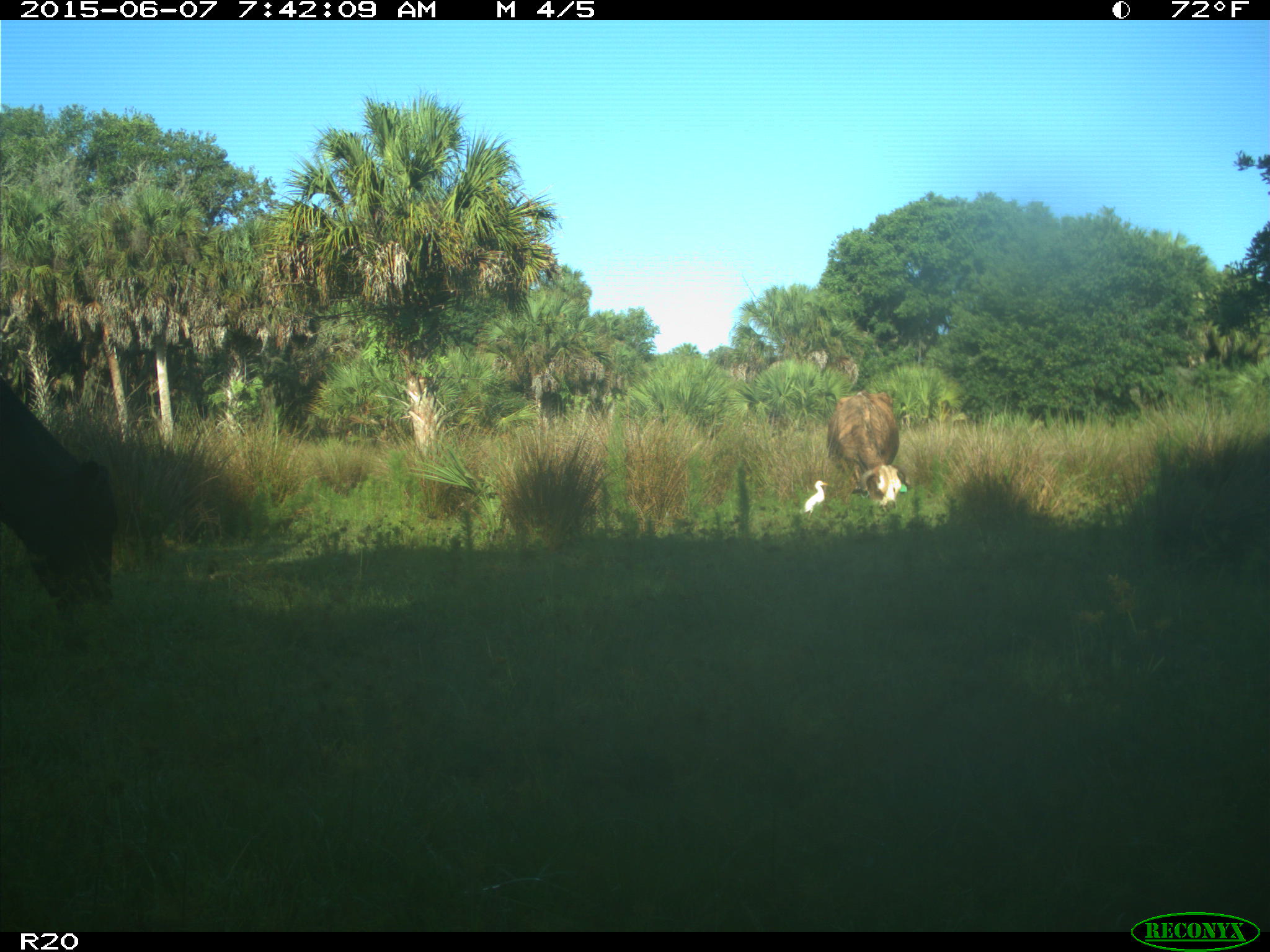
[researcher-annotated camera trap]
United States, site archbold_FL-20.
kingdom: Animalia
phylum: Chordata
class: Mammalia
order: Artiodactyla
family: Bovidae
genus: Bos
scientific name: Bos taurus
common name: domestic cow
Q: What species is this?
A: Bos taurus (domestic cow).